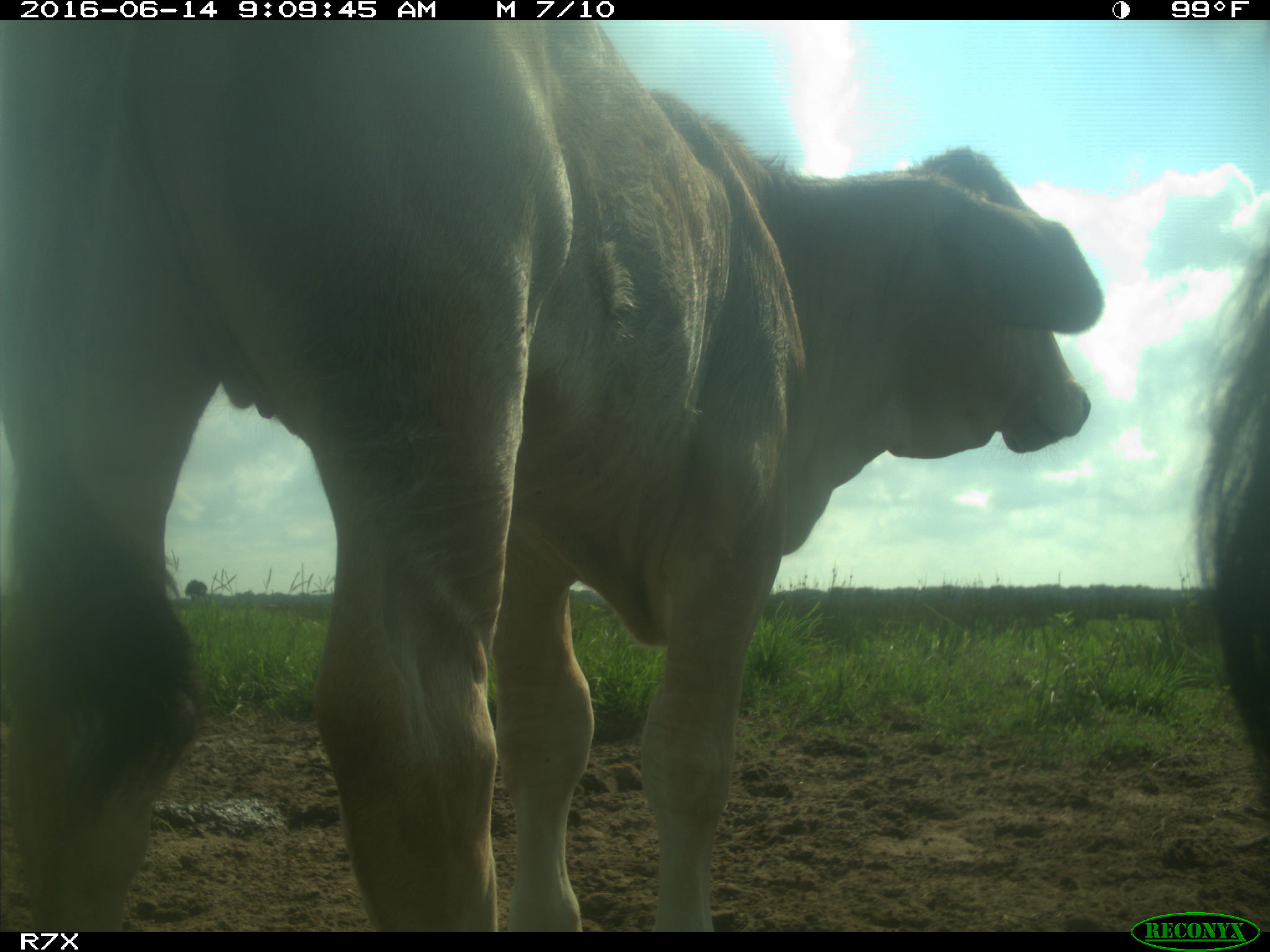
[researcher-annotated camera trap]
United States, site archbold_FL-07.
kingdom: Animalia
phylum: Chordata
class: Mammalia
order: Artiodactyla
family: Bovidae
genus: Bos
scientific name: Bos taurus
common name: domestic cow